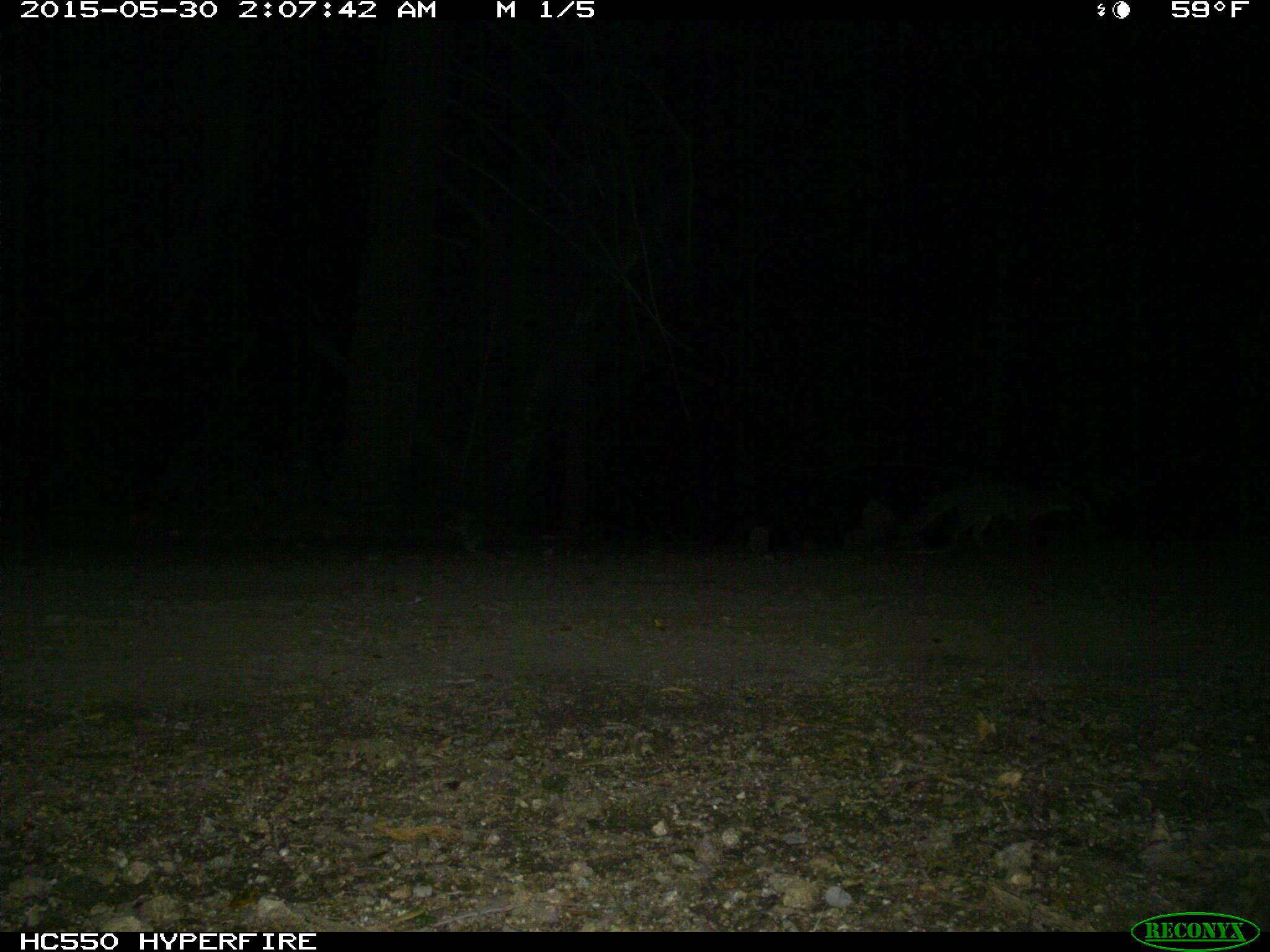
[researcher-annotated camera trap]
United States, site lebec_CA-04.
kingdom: Animalia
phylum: Chordata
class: Mammalia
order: Carnivora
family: Canidae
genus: Urocyon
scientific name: Urocyon cinereoargenteus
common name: gray fox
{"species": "Urocyon cinereoargenteus (gray fox)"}